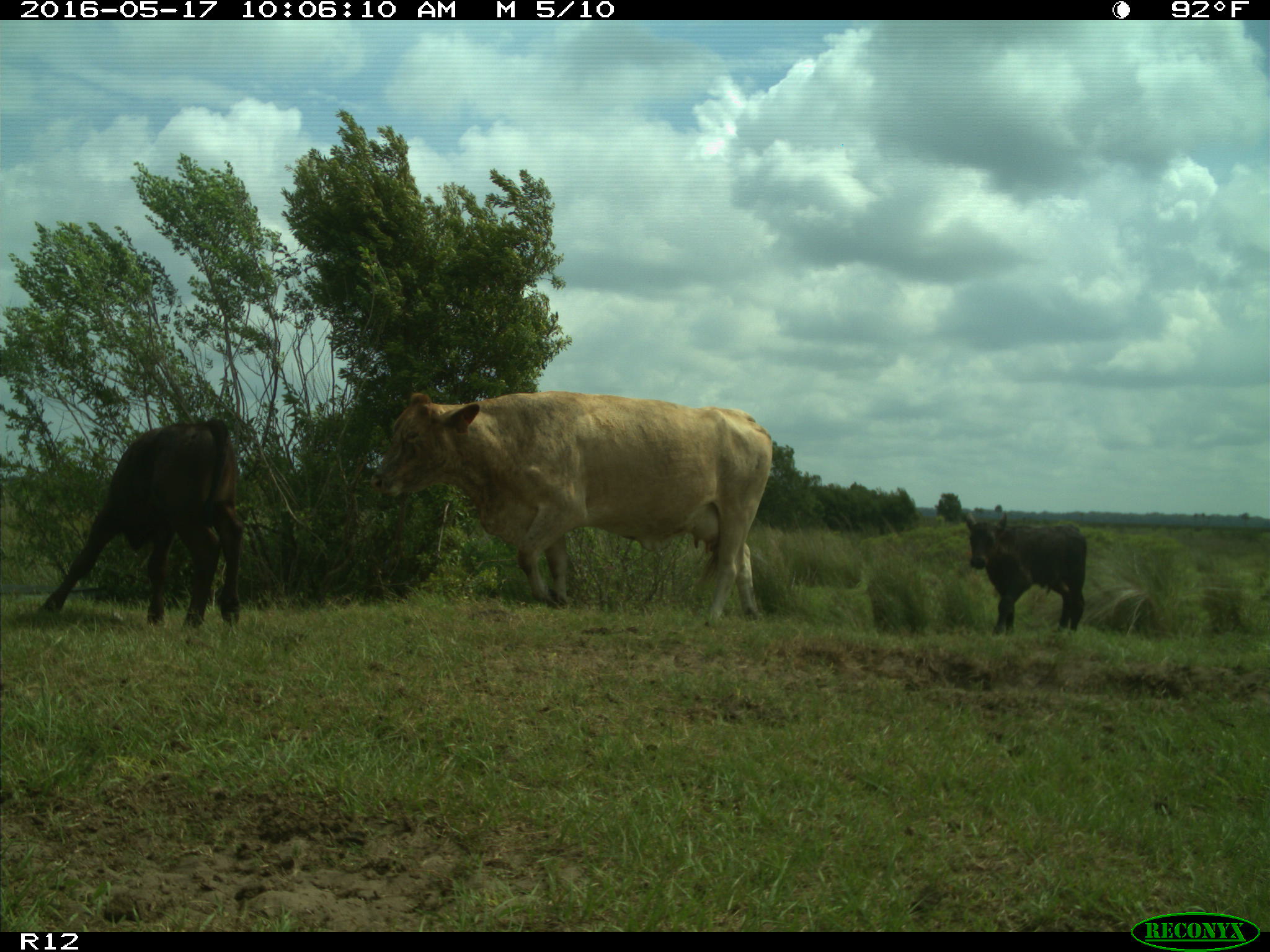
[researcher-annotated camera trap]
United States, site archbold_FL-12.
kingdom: Animalia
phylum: Chordata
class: Mammalia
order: Artiodactyla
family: Bovidae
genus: Bos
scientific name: Bos taurus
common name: domestic cow